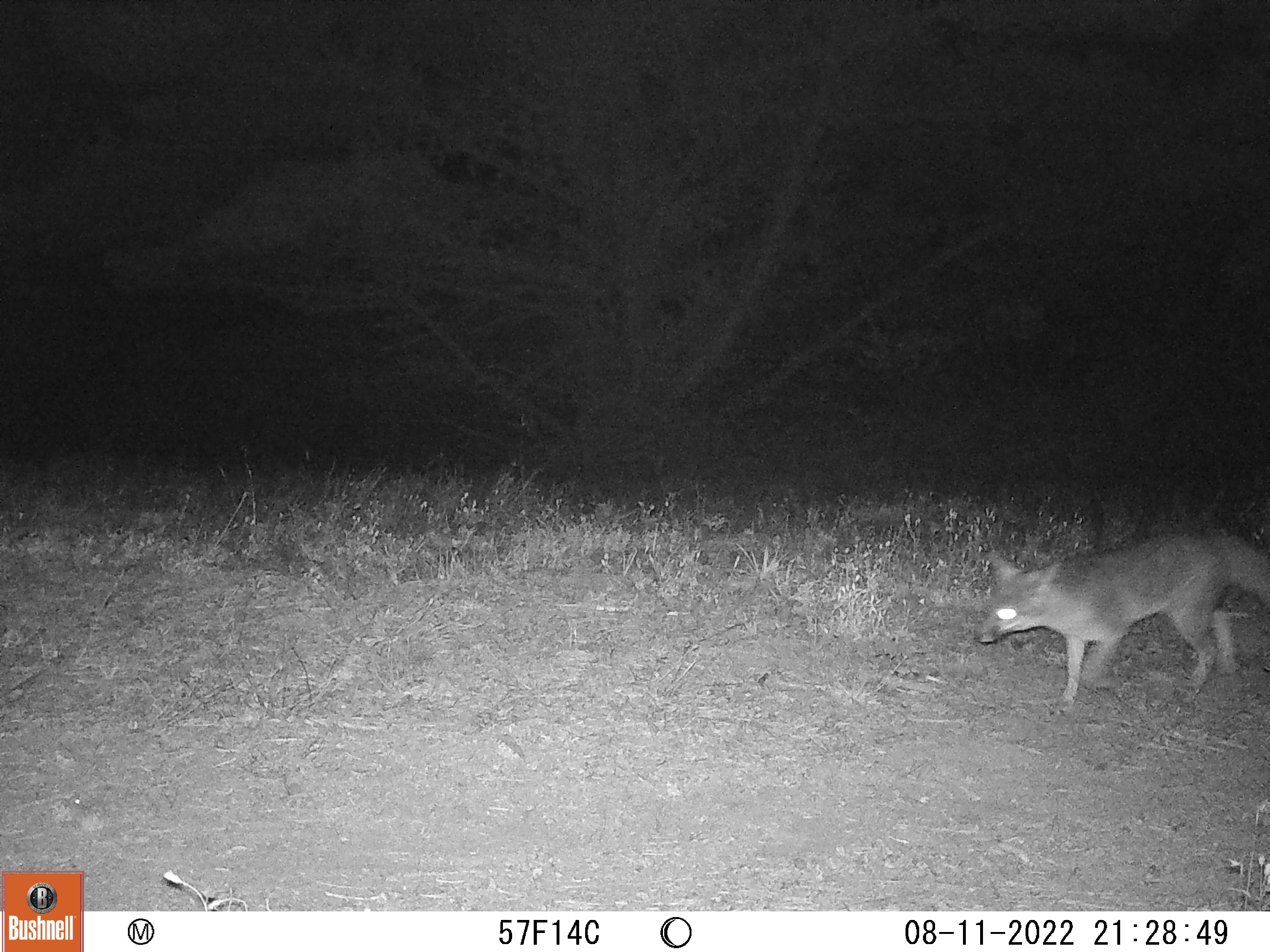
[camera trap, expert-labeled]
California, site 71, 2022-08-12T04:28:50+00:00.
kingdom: Animalia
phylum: Chordata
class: Mammalia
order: Carnivora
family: Canidae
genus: Urocyon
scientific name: Urocyon cinereoargenteus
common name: gray fox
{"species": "gray fox (Urocyon cinereoargenteus)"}